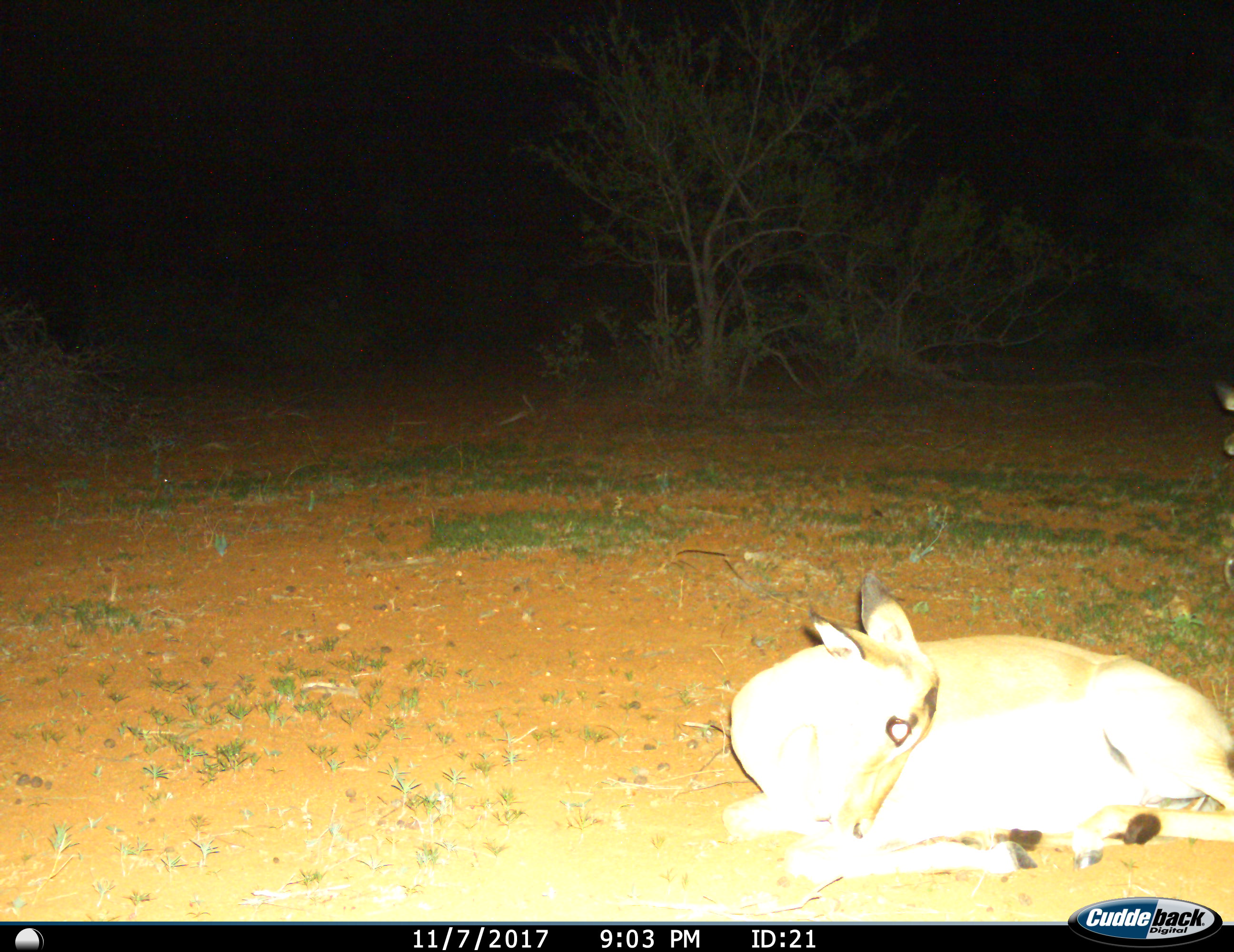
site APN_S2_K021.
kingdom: Animalia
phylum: Chordata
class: Mammalia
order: Artiodactyla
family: Bovidae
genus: Aepyceros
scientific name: Aepyceros melampus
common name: impala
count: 1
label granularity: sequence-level